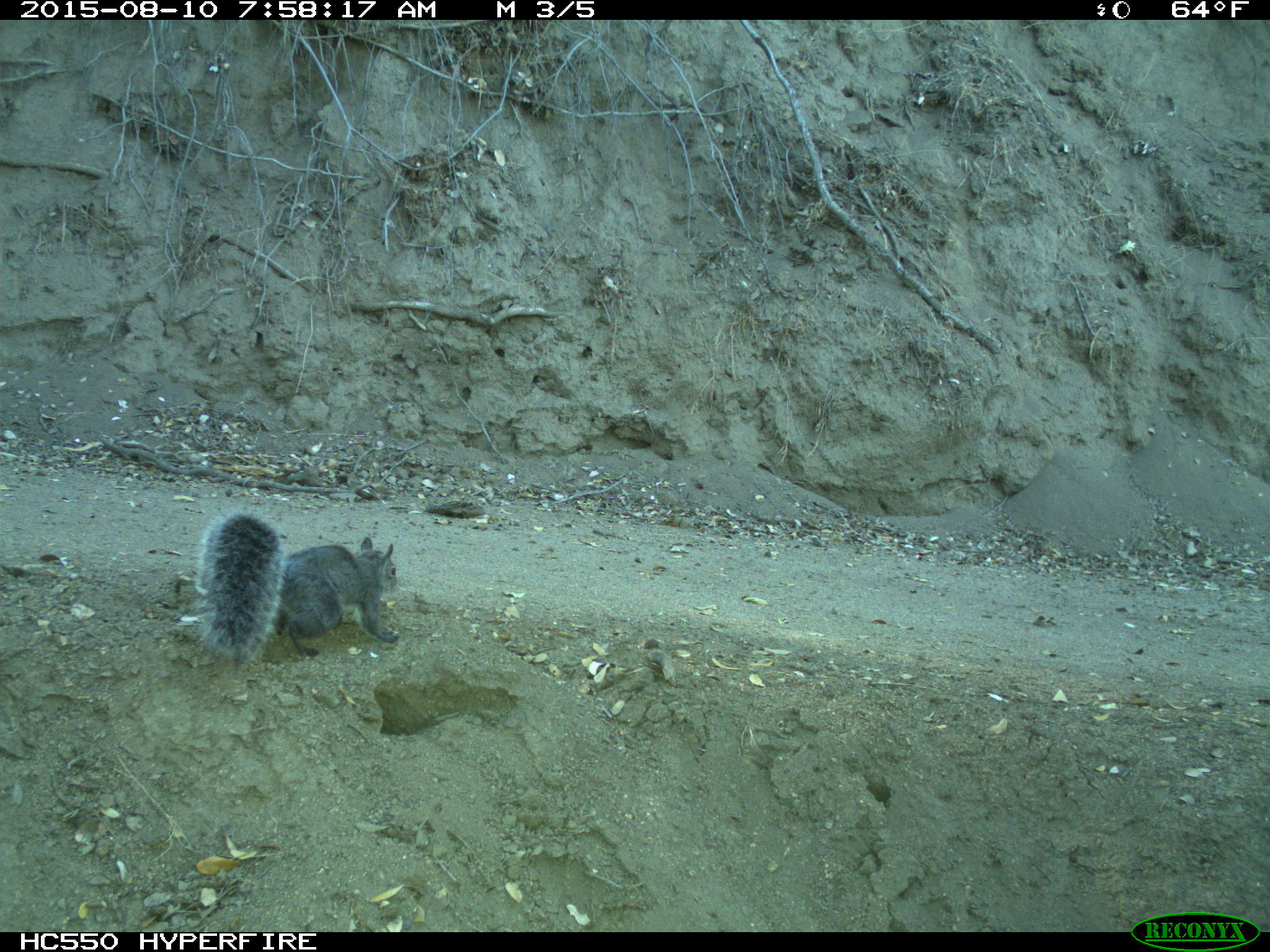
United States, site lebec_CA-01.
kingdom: Animalia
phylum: Chordata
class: Mammalia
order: Rodentia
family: Sciuridae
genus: Sciurus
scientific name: Sciurus carolinensis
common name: eastern gray squirrel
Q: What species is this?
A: Sciurus carolinensis (eastern gray squirrel).